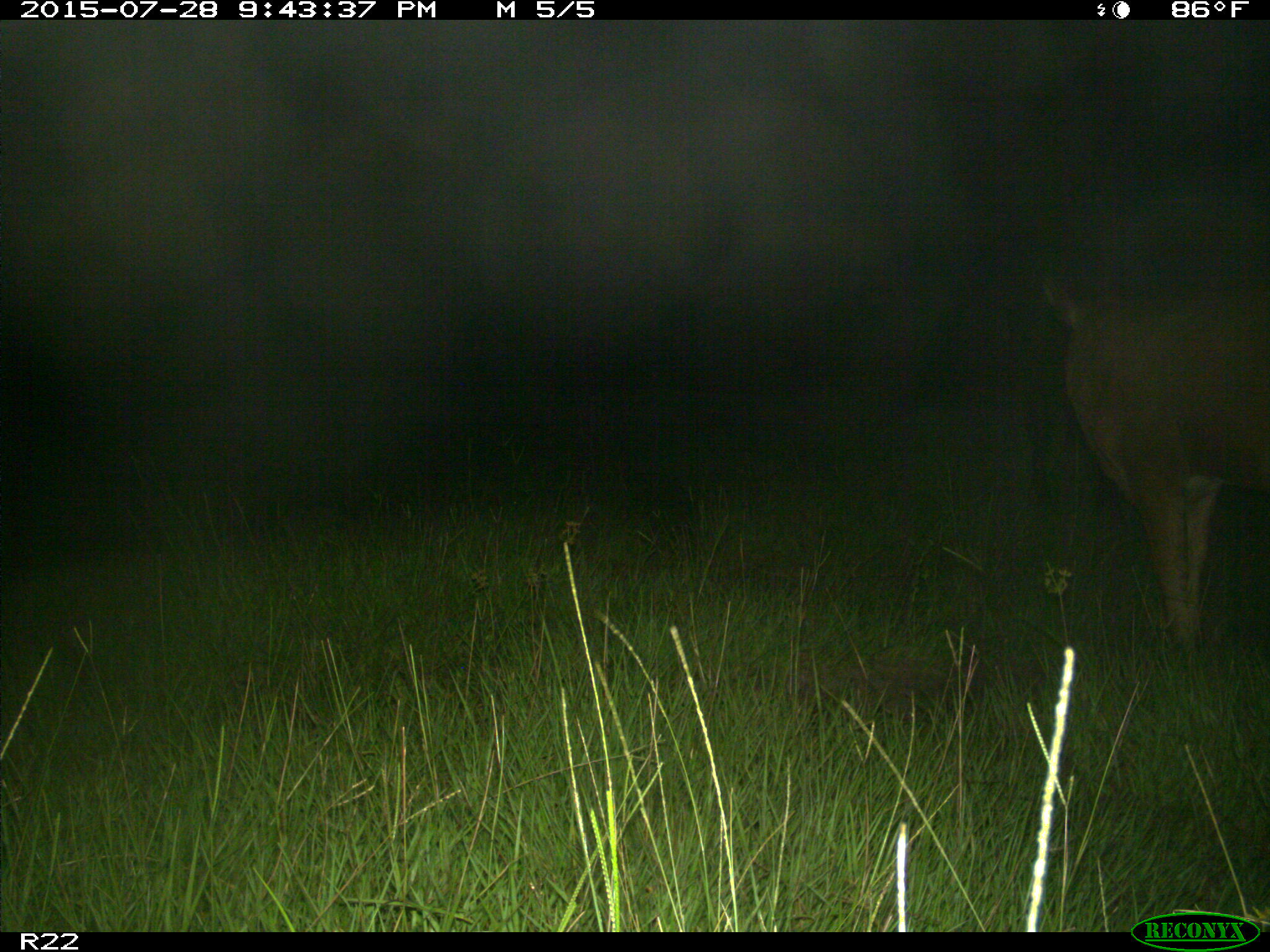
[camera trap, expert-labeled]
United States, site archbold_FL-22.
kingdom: Animalia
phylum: Chordata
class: Mammalia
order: Artiodactyla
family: Bovidae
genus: Bos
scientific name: Bos taurus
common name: domestic cow